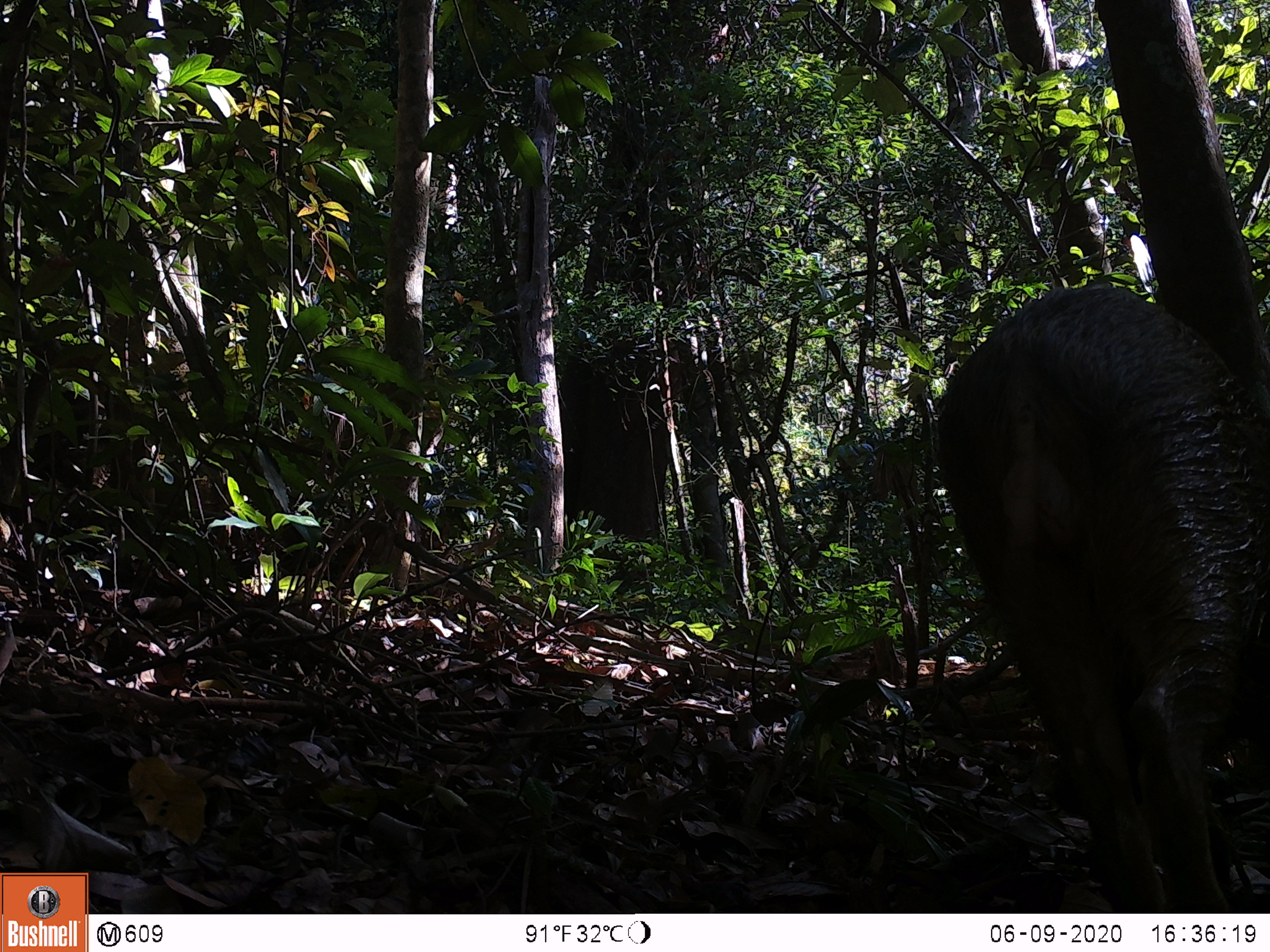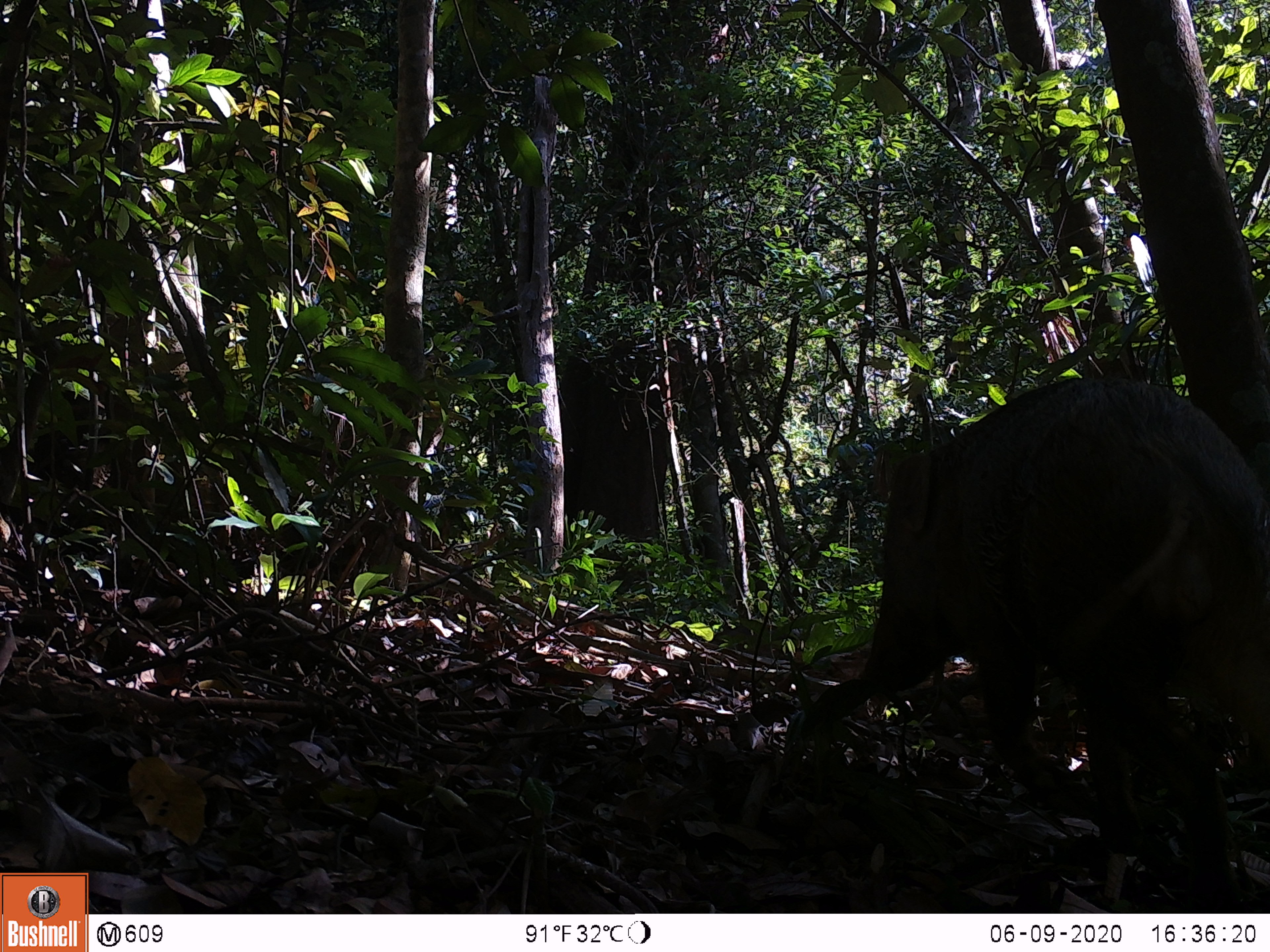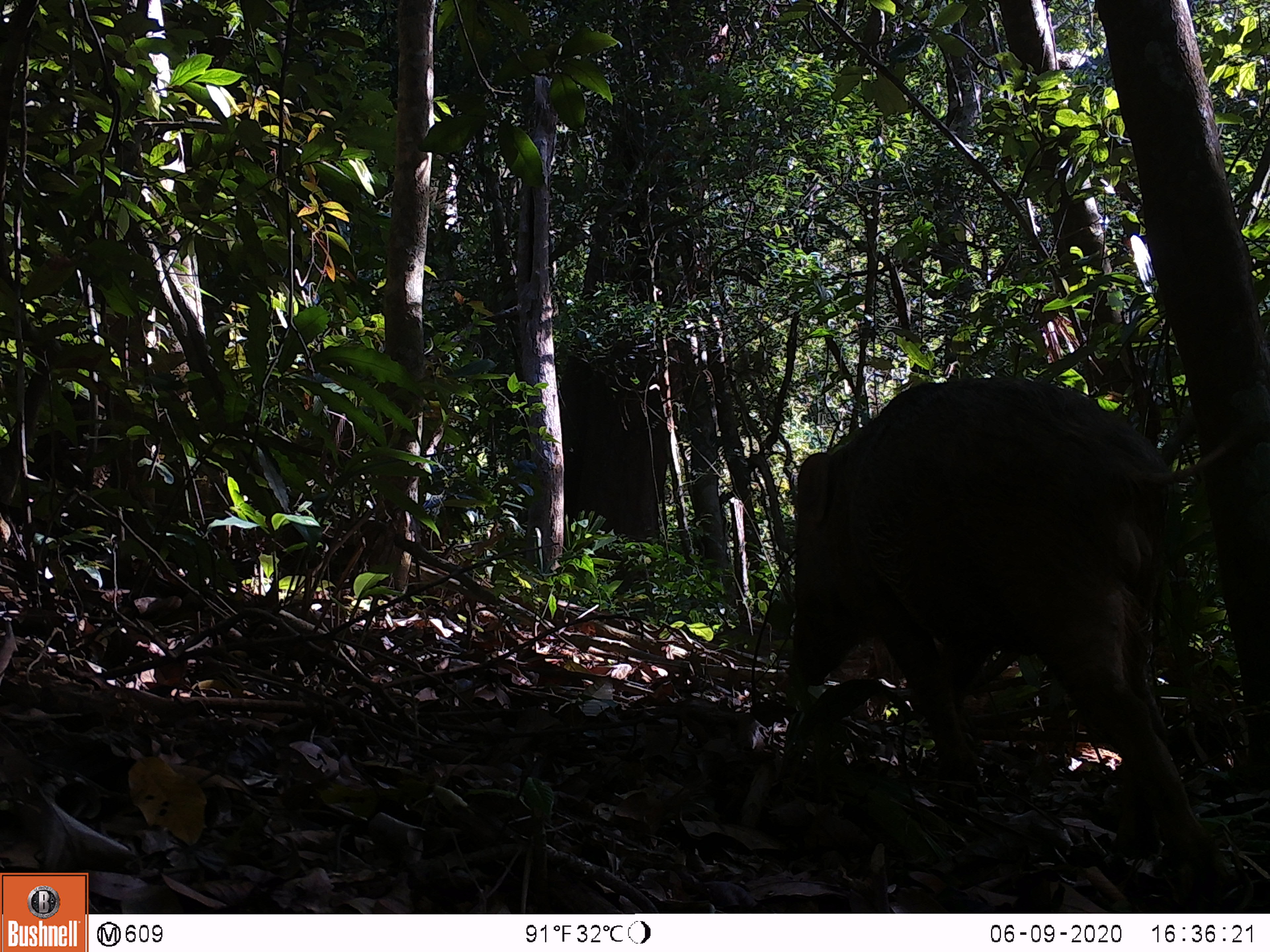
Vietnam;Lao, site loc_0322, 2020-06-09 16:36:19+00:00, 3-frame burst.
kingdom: Animalia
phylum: Chordata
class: Mammalia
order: Artiodactyla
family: Suidae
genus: Sus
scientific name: Sus scrofa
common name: eurasian wild pig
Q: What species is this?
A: Eurasian wild pig (Sus scrofa).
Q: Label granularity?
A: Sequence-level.